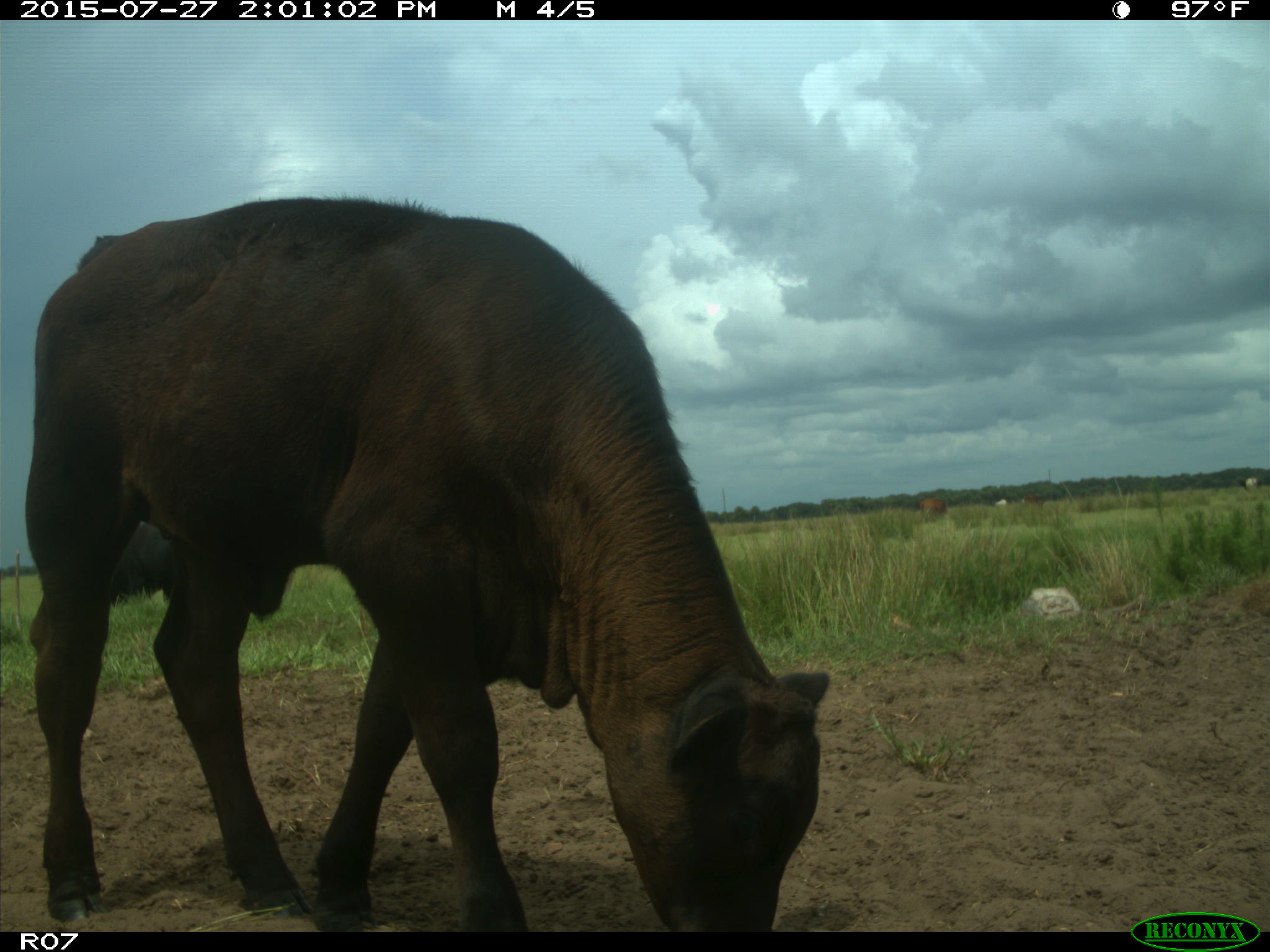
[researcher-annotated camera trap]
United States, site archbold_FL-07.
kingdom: Animalia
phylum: Chordata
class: Mammalia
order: Artiodactyla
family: Bovidae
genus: Bos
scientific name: Bos taurus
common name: domestic cow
Bos taurus (domestic cow).